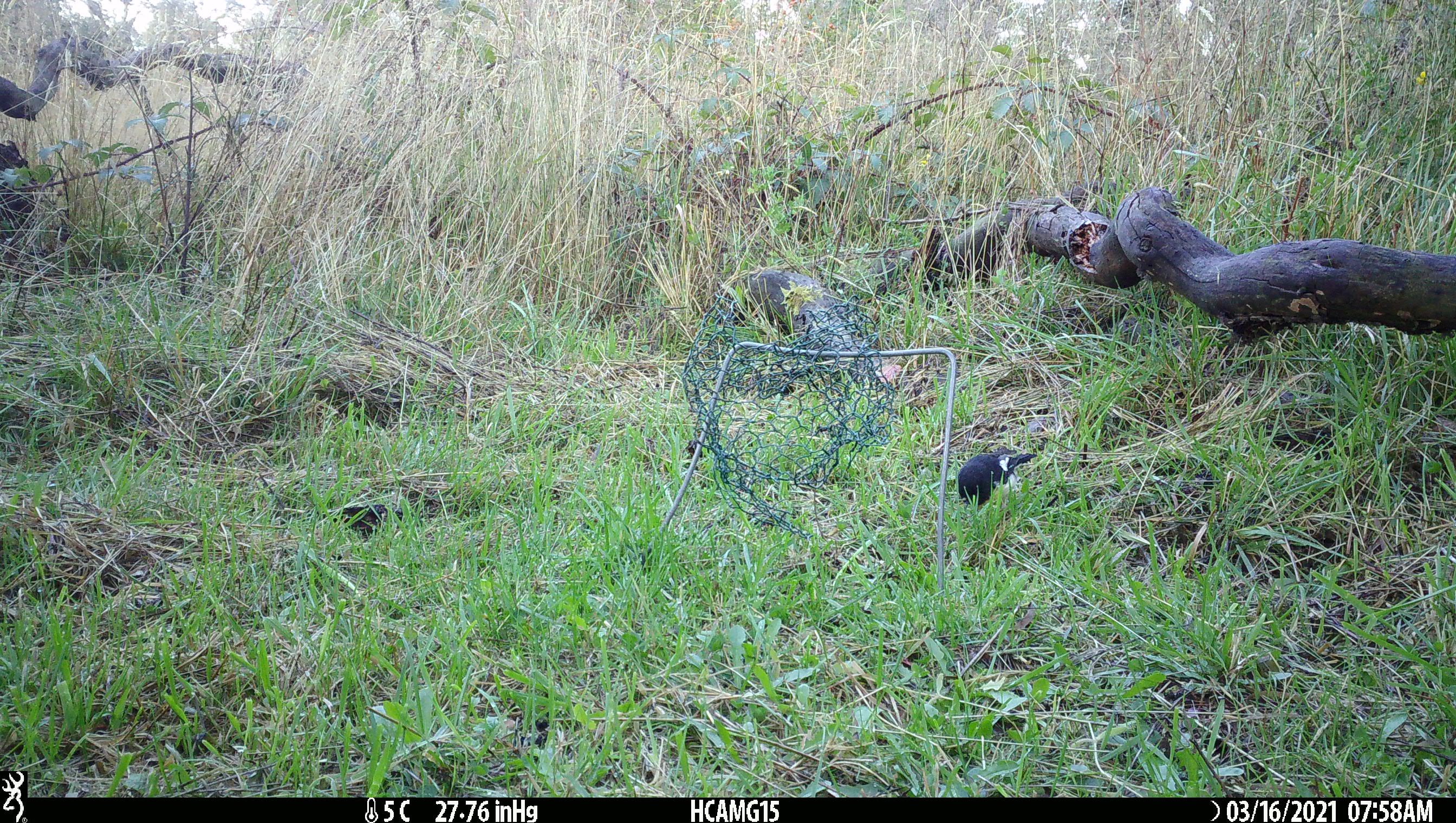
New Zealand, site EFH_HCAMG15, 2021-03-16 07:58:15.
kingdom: Animalia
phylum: Chordata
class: Aves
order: Passeriformes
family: Petroicidae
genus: Petroica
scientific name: Petroica macrocephala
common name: tomtit